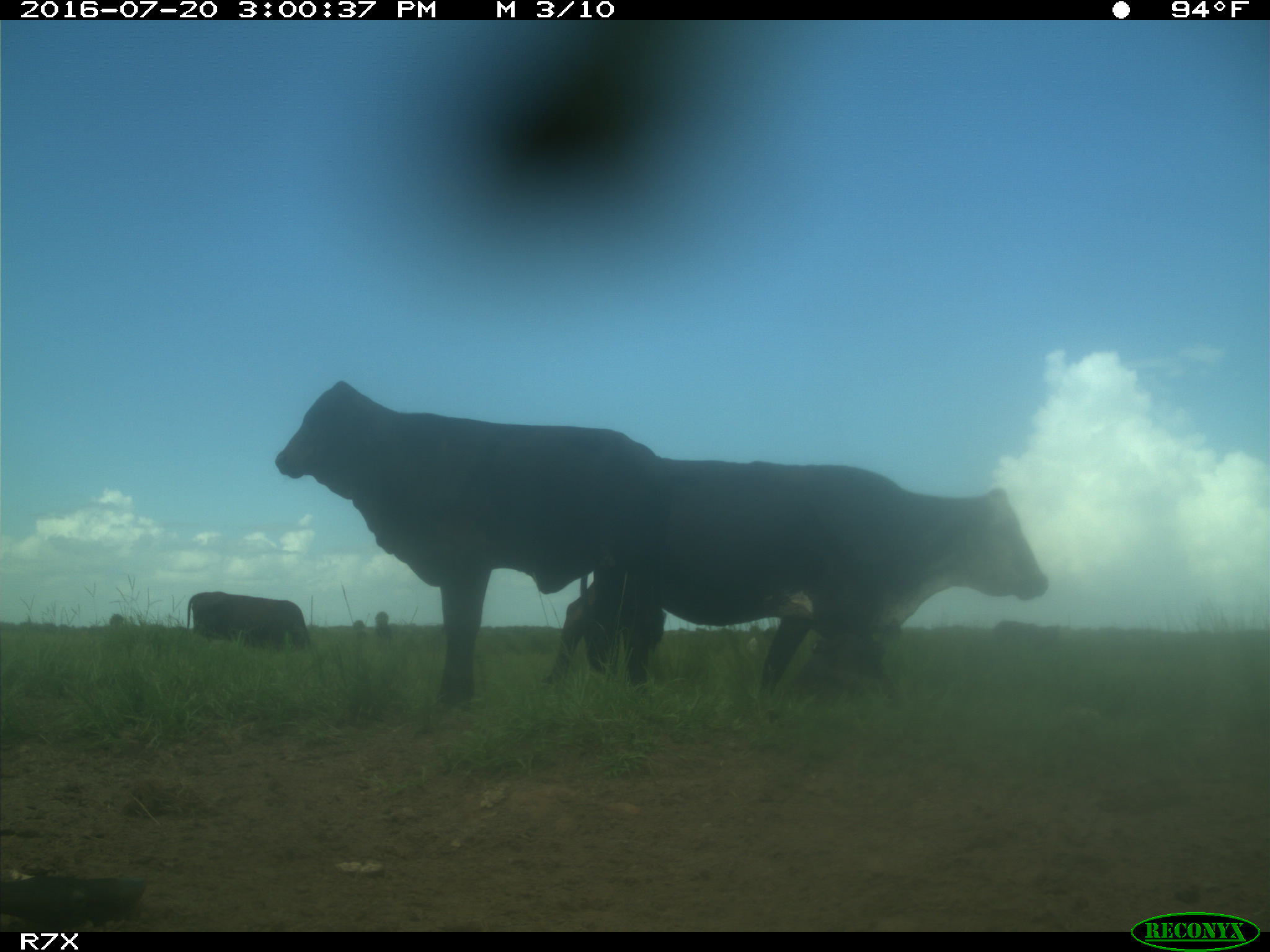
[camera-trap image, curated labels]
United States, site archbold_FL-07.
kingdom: Animalia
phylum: Chordata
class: Mammalia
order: Artiodactyla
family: Bovidae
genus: Bos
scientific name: Bos taurus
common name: domestic cow